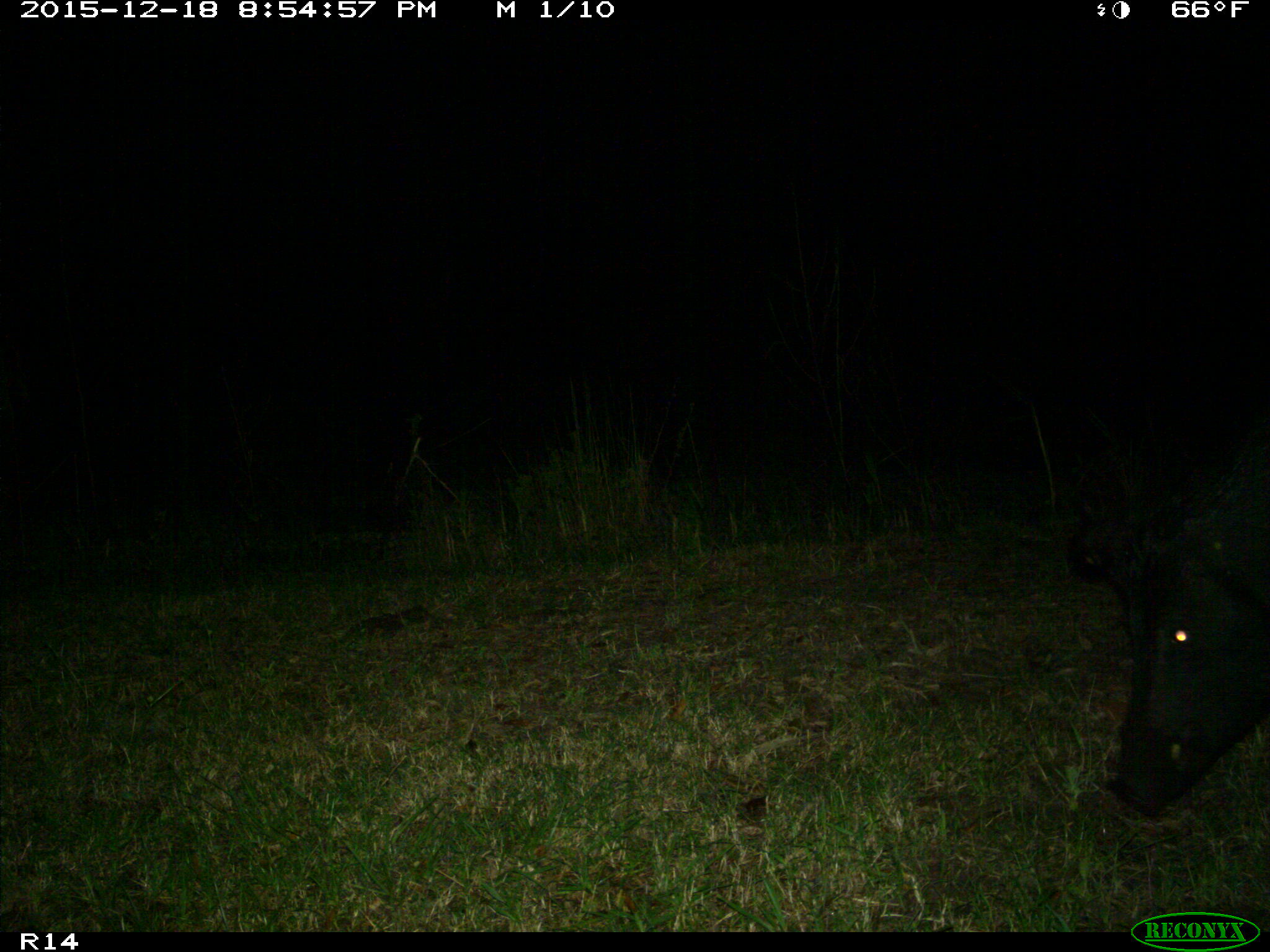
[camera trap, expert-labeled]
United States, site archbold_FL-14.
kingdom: Animalia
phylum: Chordata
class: Mammalia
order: Artiodactyla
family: Suidae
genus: Sus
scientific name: Sus scrofa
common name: wild boar